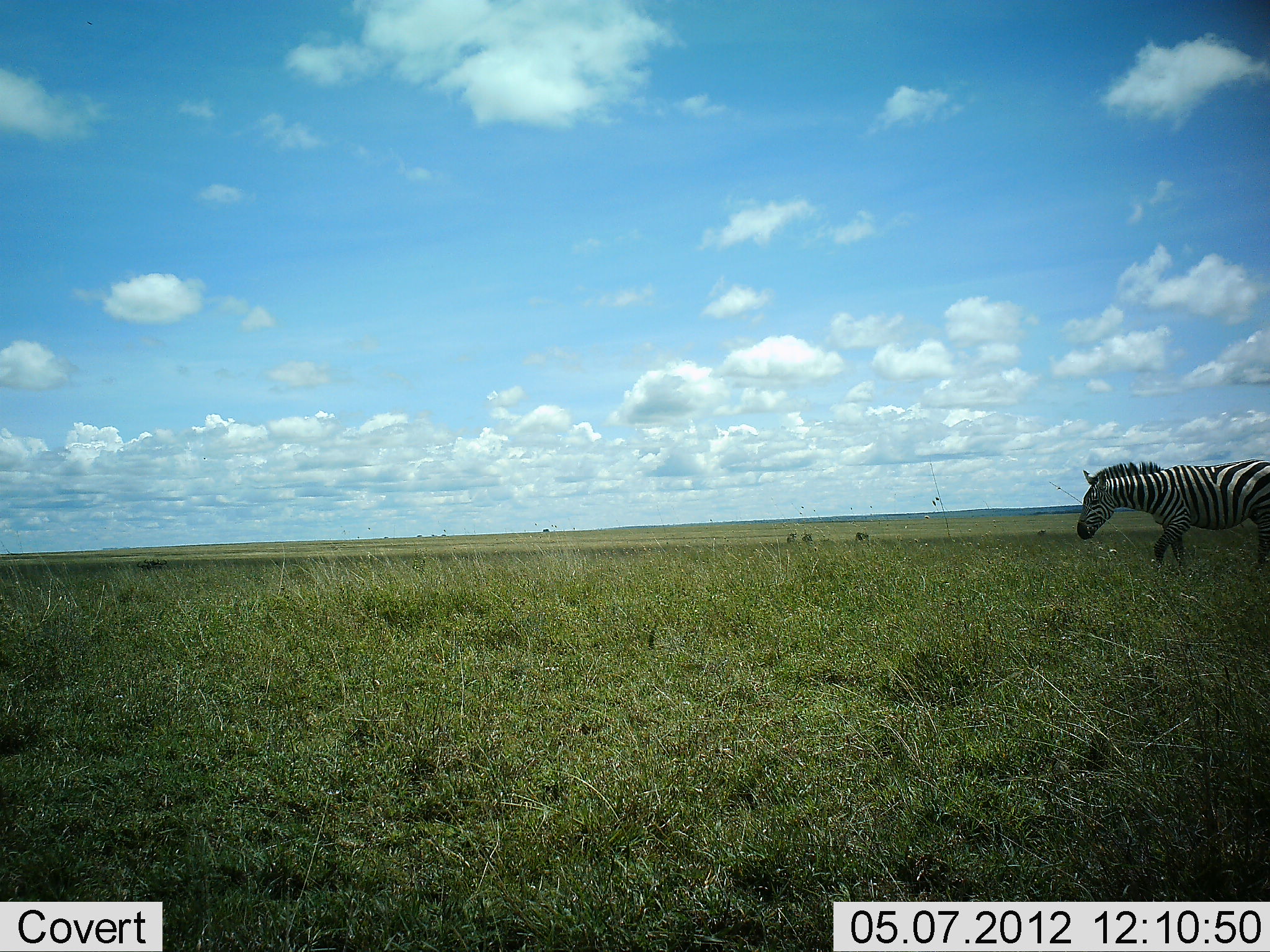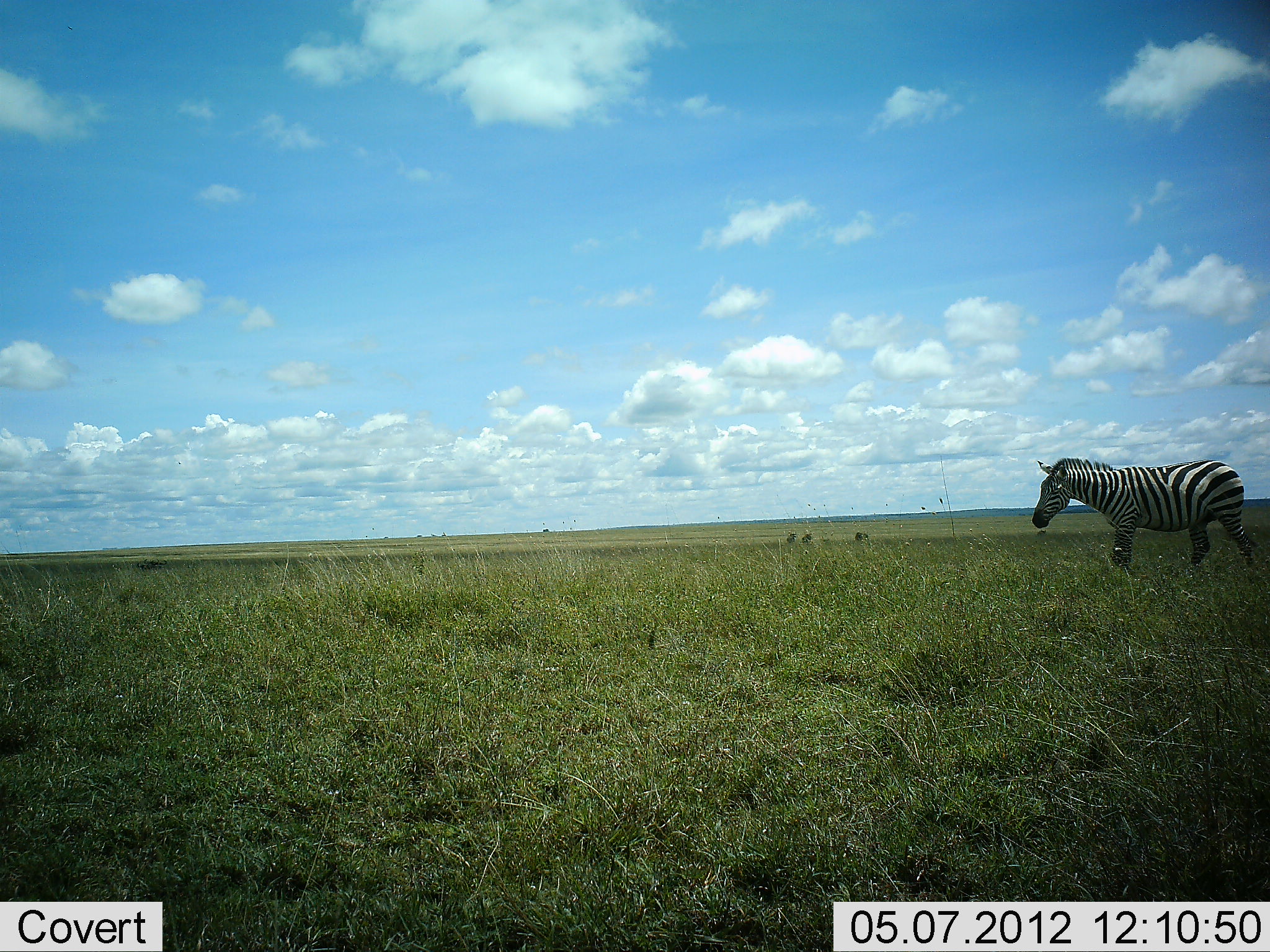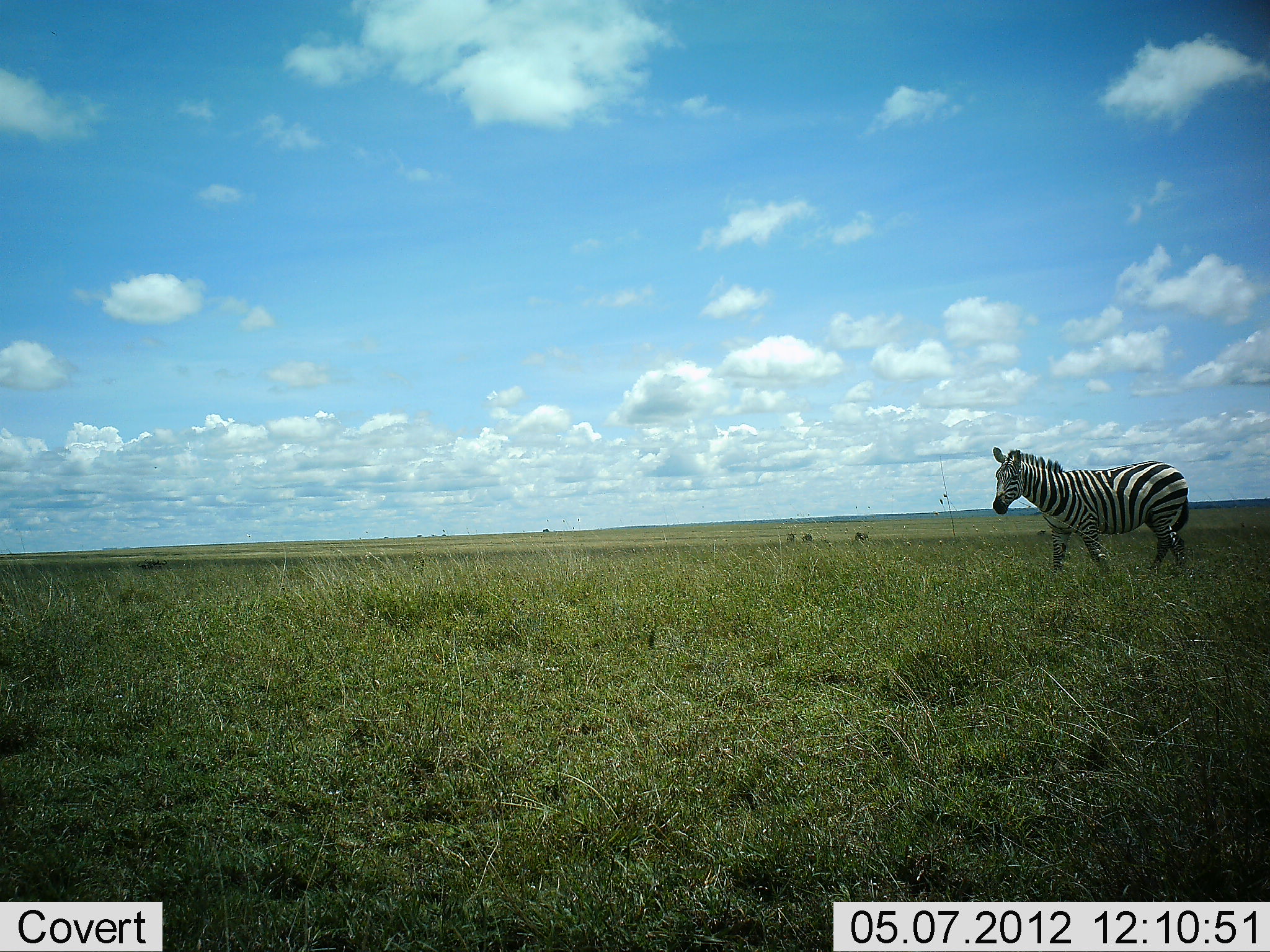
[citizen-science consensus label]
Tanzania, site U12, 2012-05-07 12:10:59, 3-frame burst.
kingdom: Animalia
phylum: Chordata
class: Mammalia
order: Perissodactyla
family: Equidae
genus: Equus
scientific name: Equus quagga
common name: plains zebra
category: zebra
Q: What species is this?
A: Zebra (plains zebra) (Equus quagga).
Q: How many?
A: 1.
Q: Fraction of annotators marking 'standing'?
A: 10%.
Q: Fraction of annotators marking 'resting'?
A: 0%.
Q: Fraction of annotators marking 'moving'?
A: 100%.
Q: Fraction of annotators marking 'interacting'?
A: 0%.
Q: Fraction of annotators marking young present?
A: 0%.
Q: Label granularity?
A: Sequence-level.